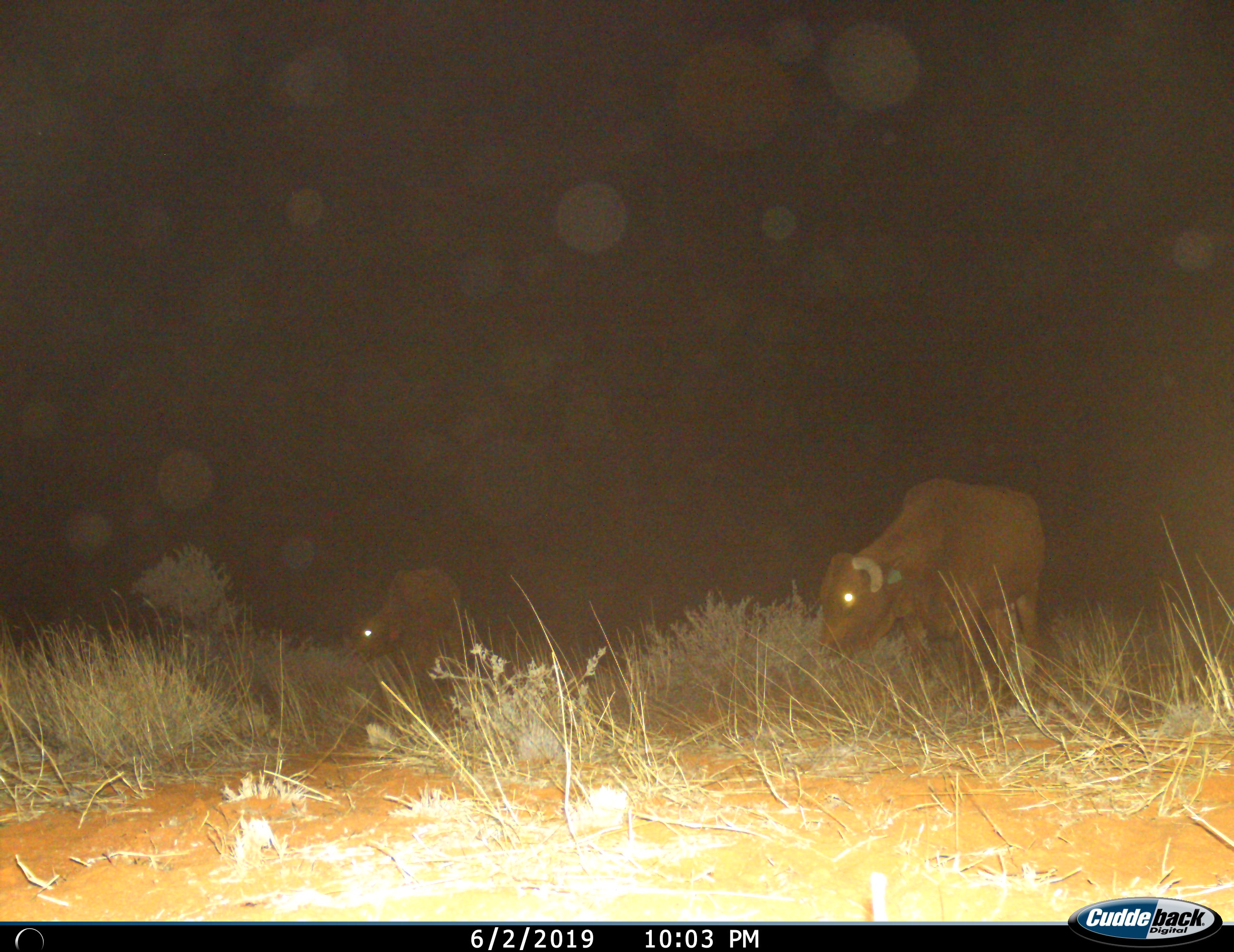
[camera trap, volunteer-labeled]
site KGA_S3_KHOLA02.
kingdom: Animalia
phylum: Chordata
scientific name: Vertebrata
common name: domestic animal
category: domesticanimal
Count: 2.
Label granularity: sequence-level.